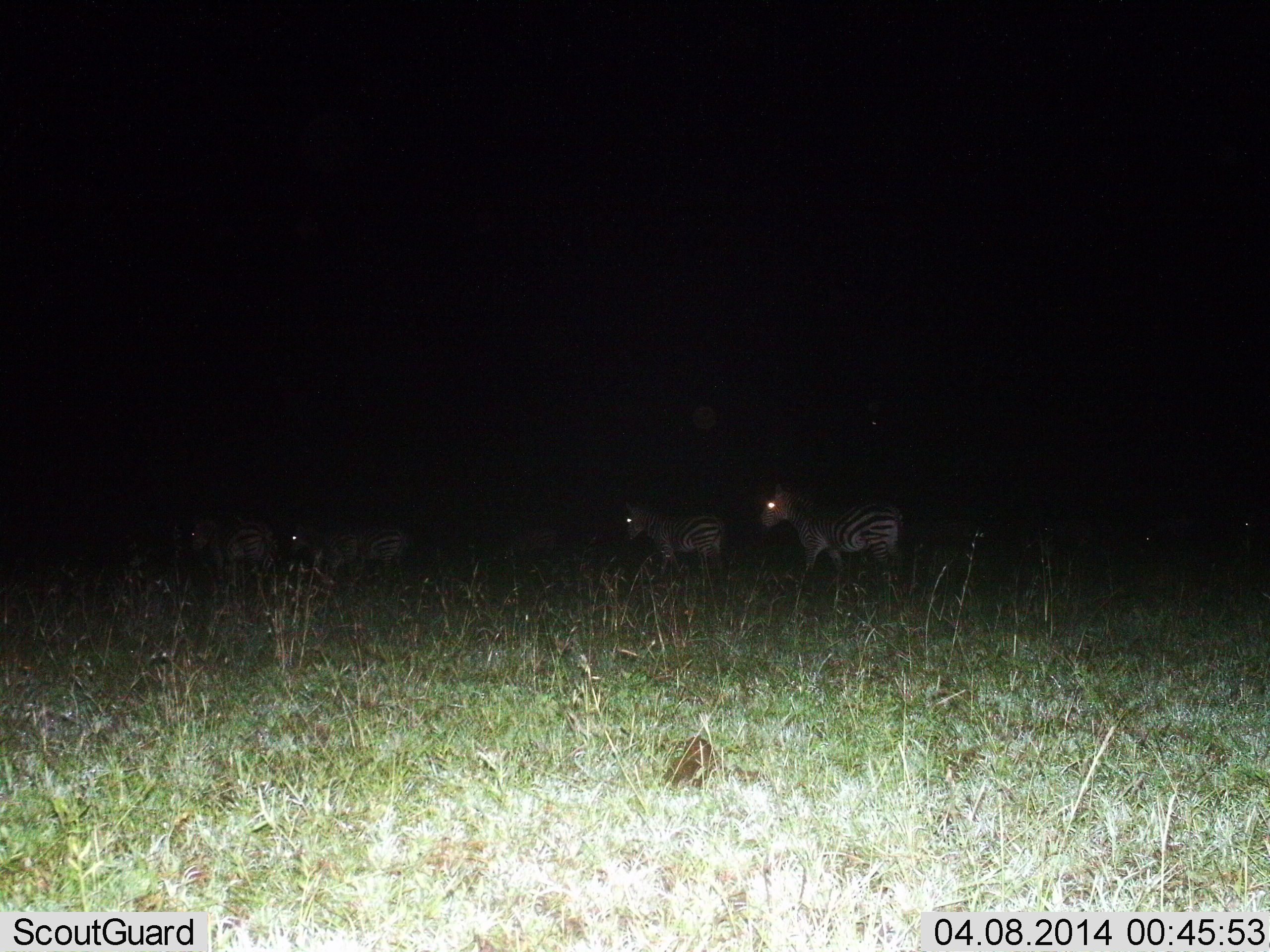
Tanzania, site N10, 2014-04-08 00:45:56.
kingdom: Animalia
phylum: Chordata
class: Mammalia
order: Perissodactyla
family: Equidae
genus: Equus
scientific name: Equus quagga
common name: plains zebra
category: zebra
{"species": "zebra (plains zebra) (Equus quagga)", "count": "4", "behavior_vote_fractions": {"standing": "50%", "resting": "0%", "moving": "60%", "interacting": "0%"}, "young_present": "0%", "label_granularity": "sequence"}